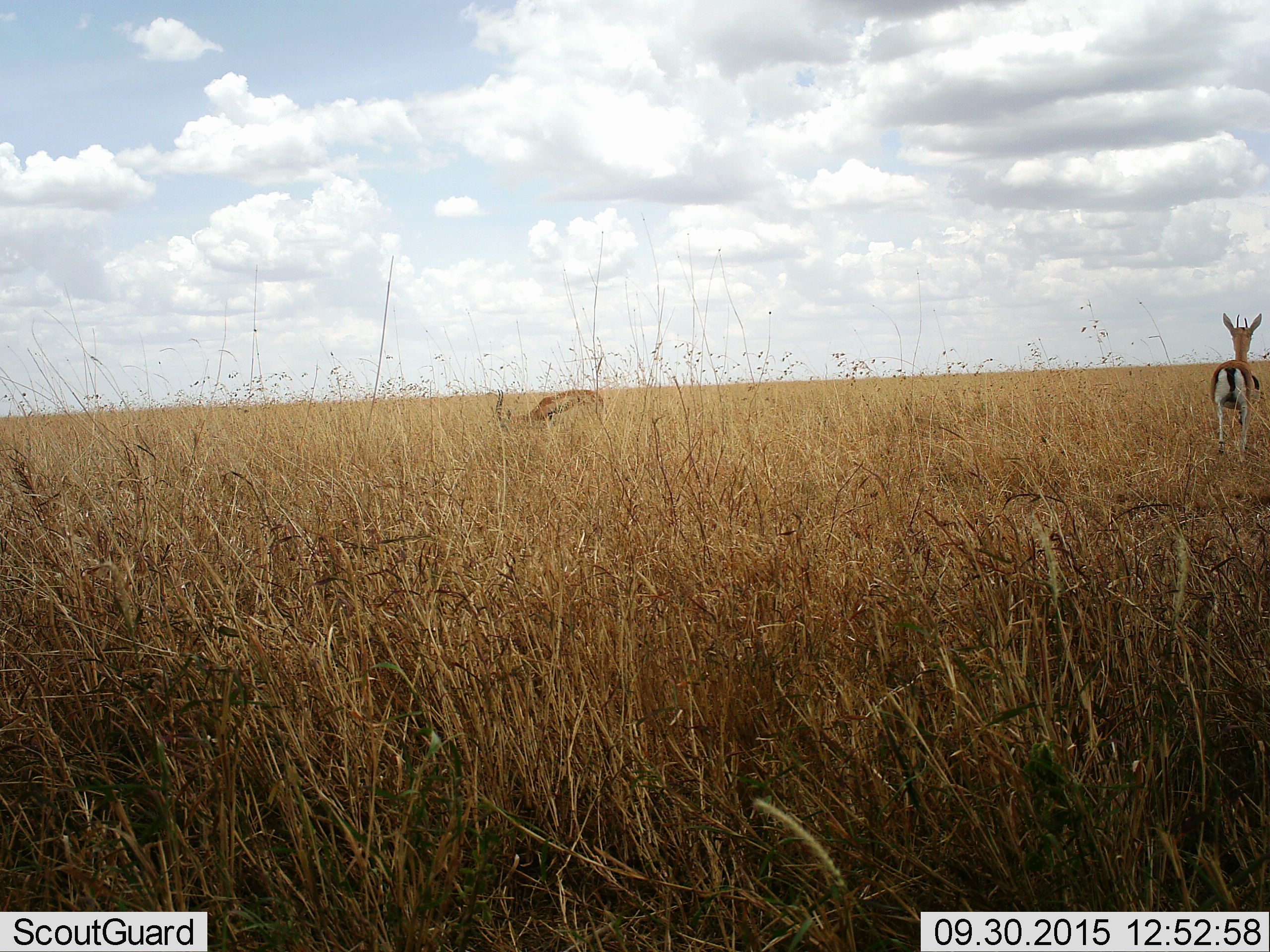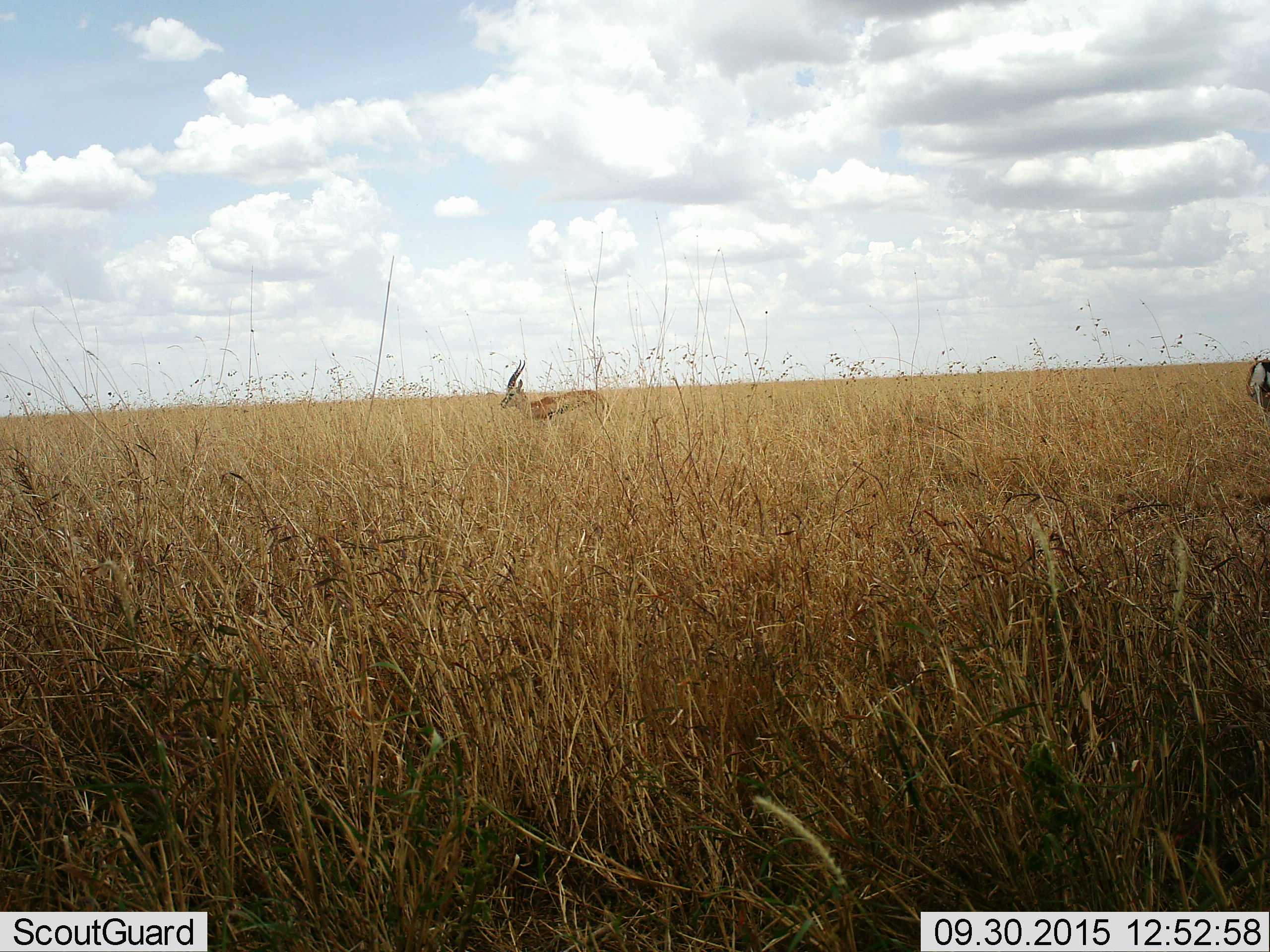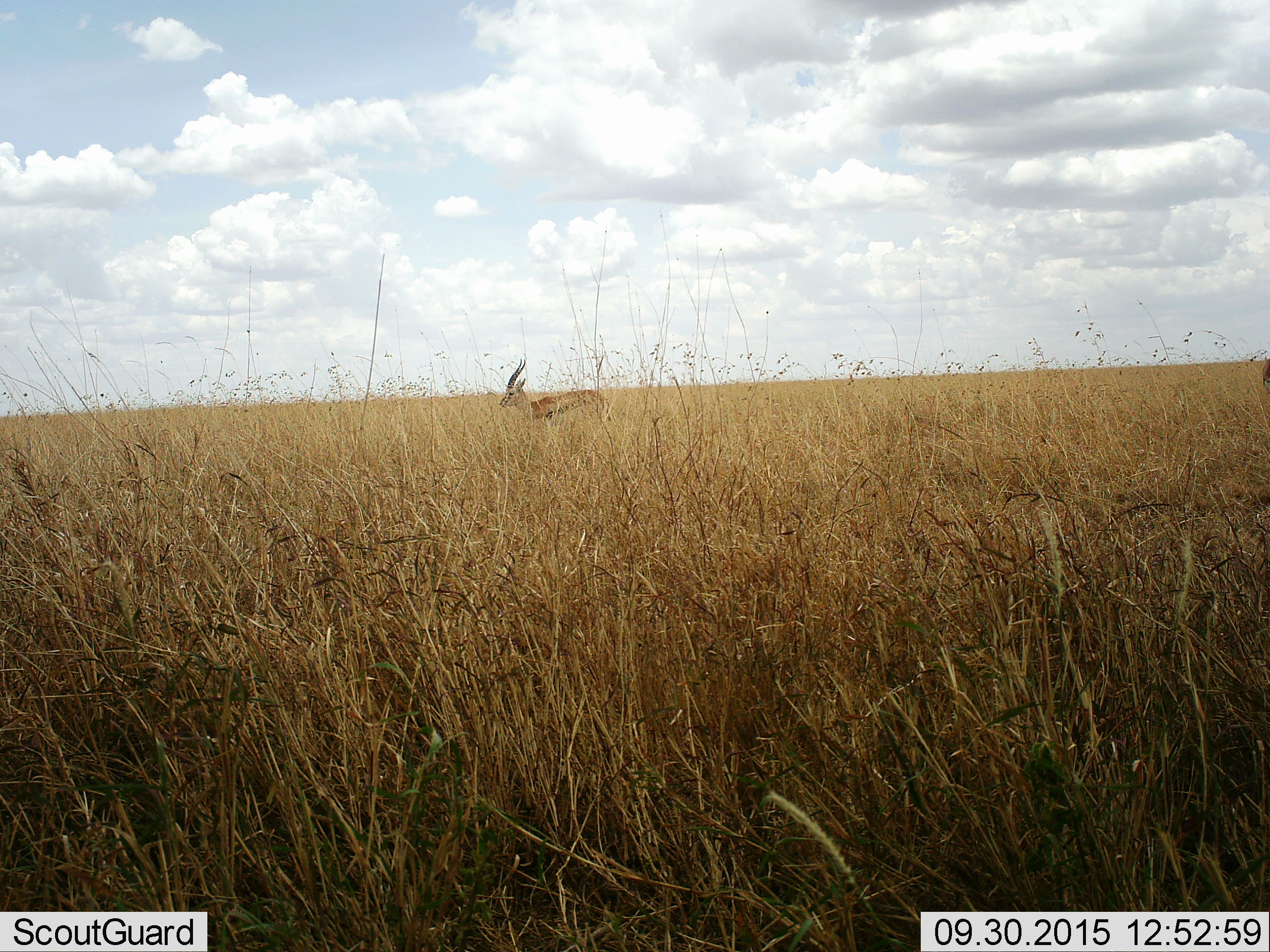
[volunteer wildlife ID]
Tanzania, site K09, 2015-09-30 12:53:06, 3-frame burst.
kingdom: Animalia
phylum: Chordata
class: Mammalia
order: Artiodactyla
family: Bovidae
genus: Eudorcas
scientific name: Eudorcas thomsonii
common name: thomson's gazelle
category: gazellethomsons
Gazellethomsons (thomson's gazelle) (Eudorcas thomsonii), count 2. Behavior (volunteer vote fractions): standing 62%, resting 0%, moving 62%, interacting 0%. Young present (vote fraction): 0%. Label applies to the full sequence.